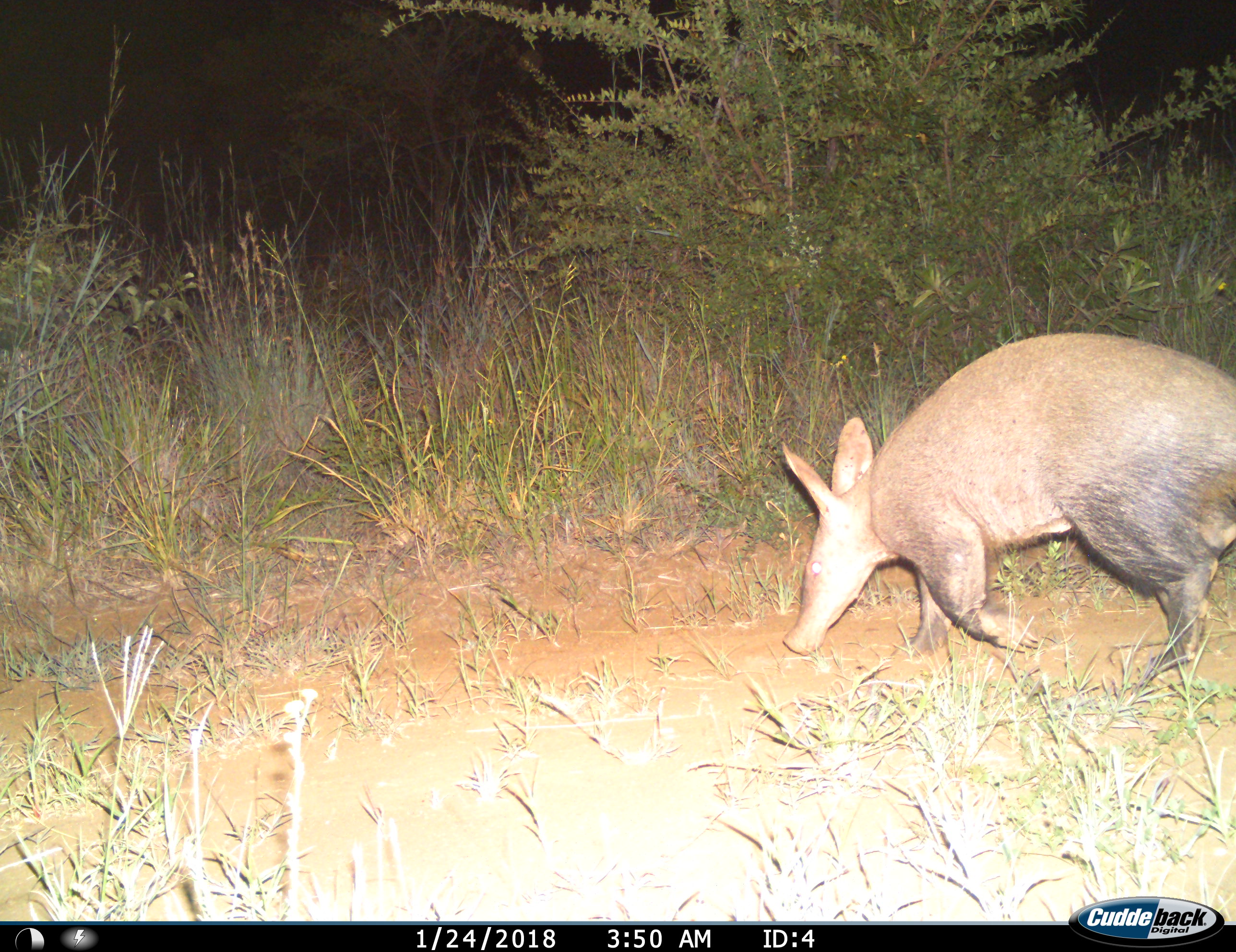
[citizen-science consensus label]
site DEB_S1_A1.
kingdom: Animalia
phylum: Chordata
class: Mammalia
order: Tubulidentata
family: Orycteropodidae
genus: Orycteropus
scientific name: Orycteropus afer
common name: aardvark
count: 1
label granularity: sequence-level